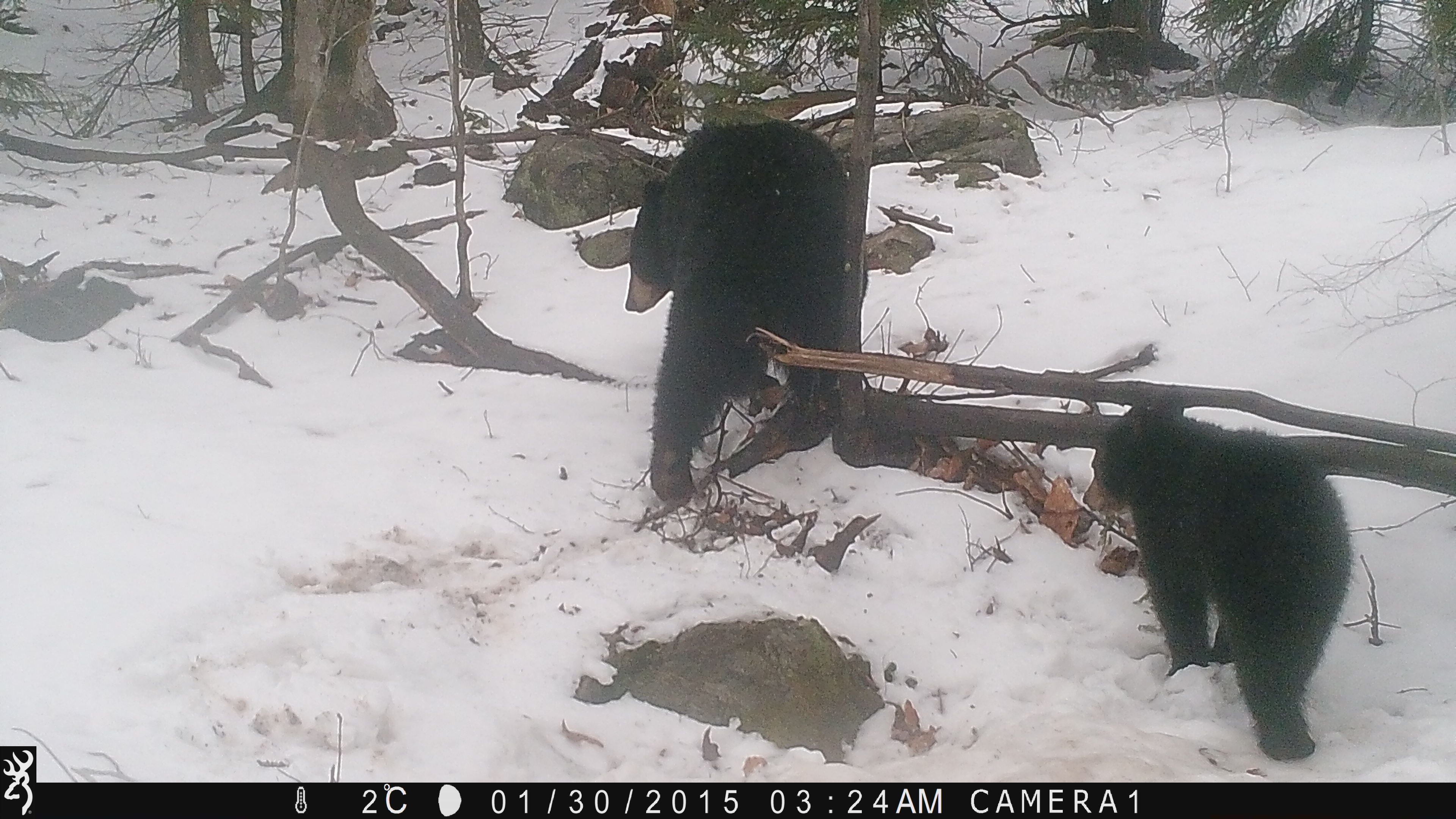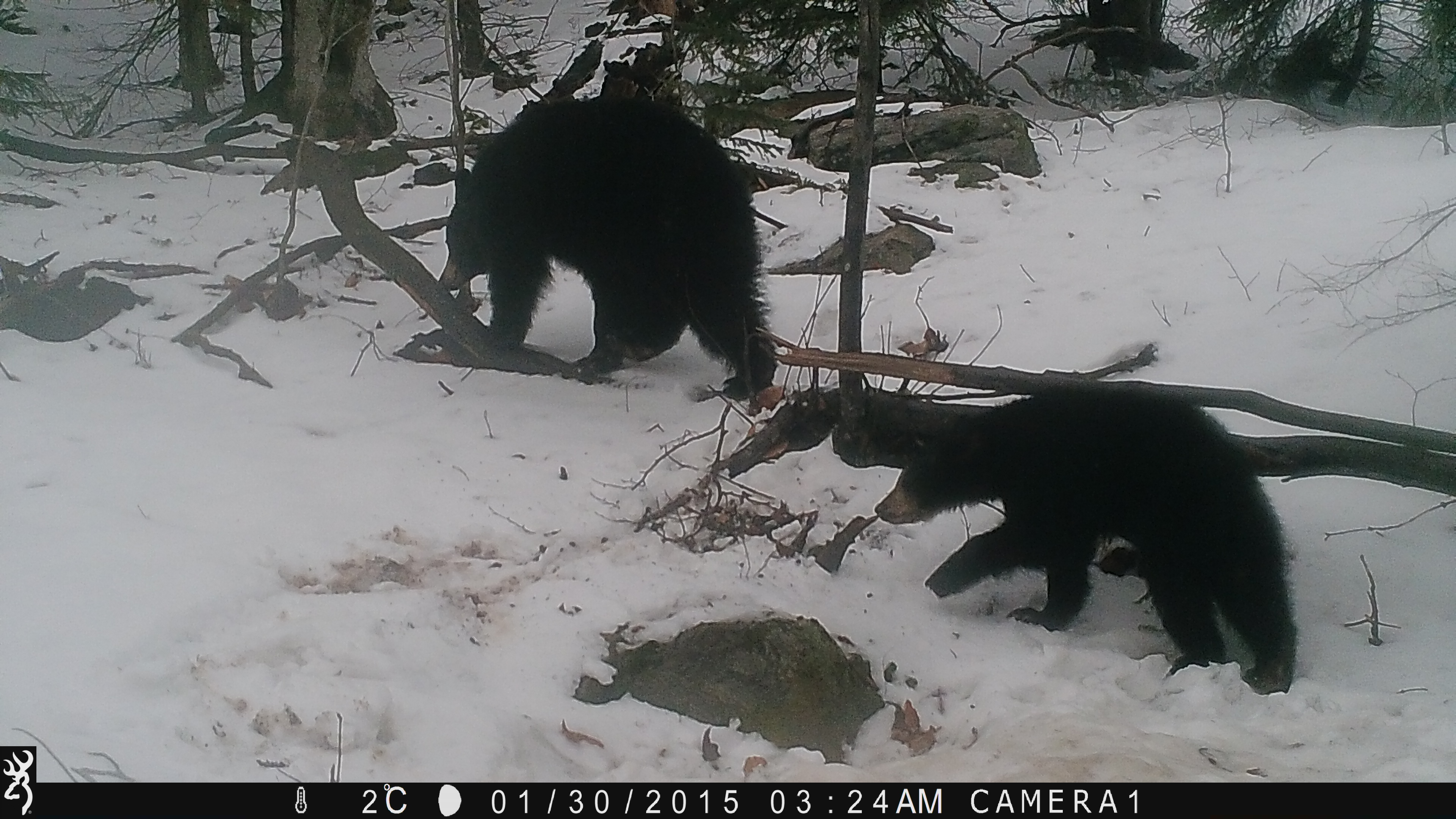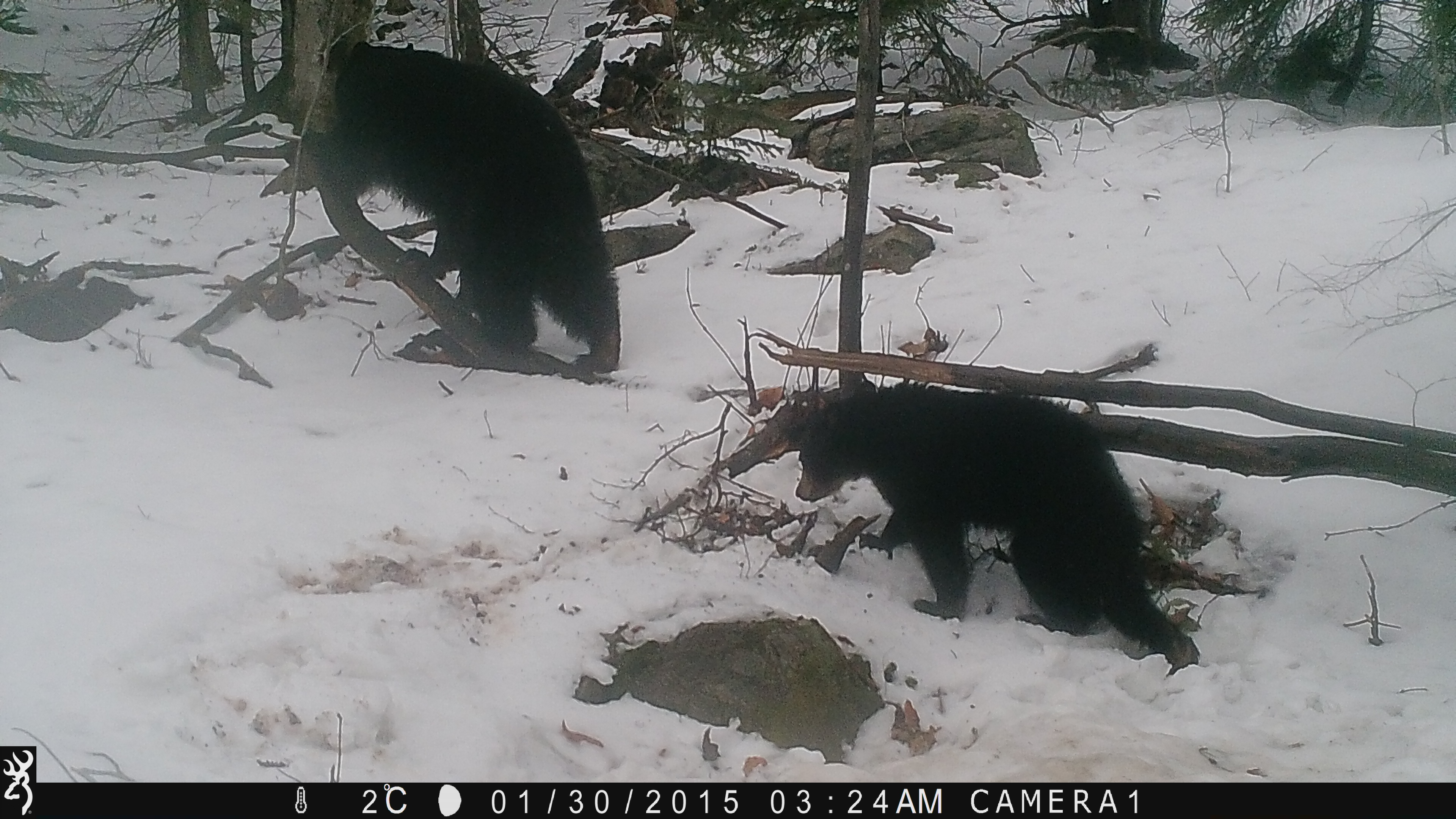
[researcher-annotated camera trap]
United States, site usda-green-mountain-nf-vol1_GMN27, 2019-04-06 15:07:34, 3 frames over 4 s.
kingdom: Animalia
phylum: Chordata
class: Mammalia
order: Carnivora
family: Ursidae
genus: Ursus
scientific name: Ursus americanus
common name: black bear